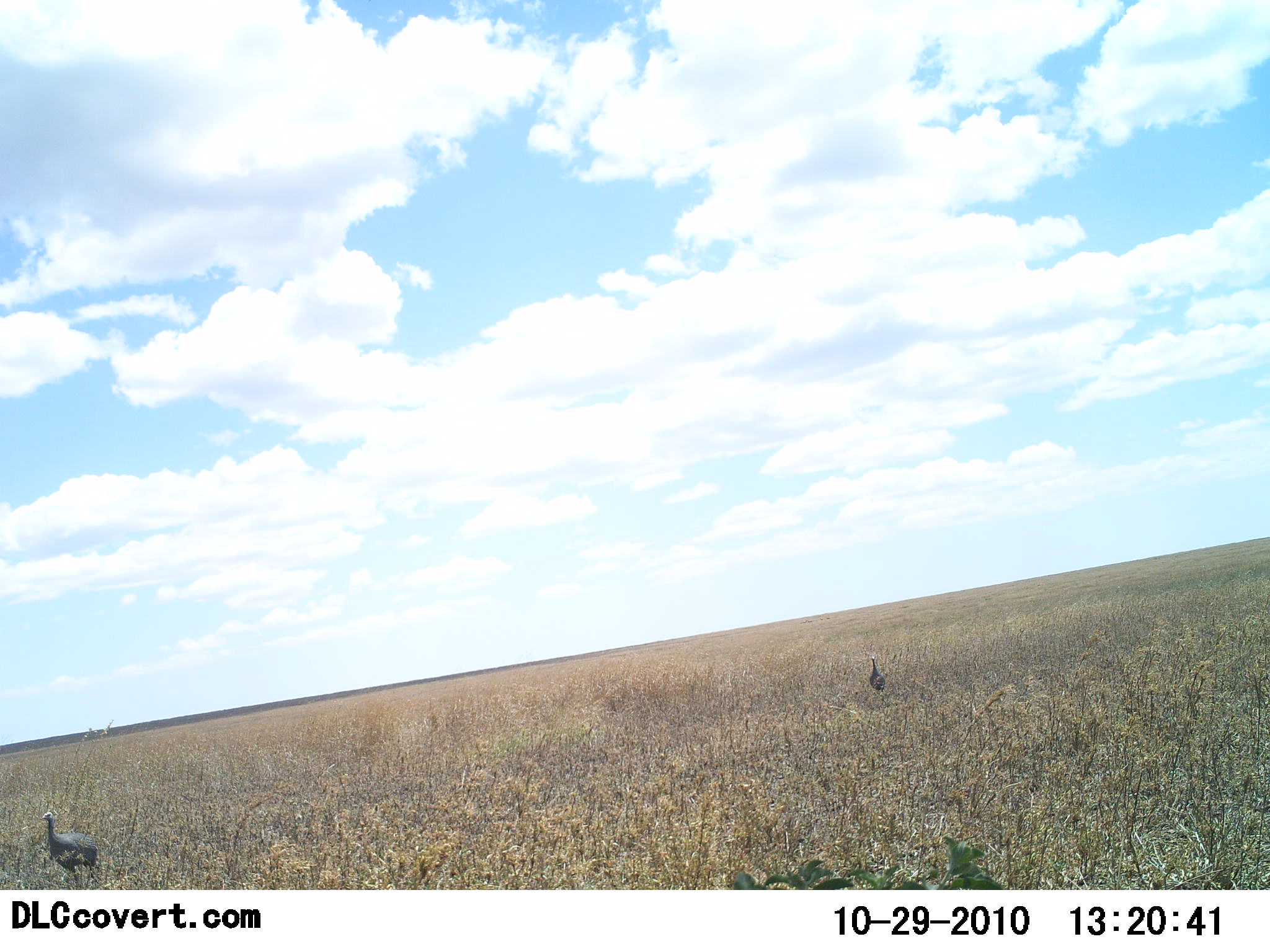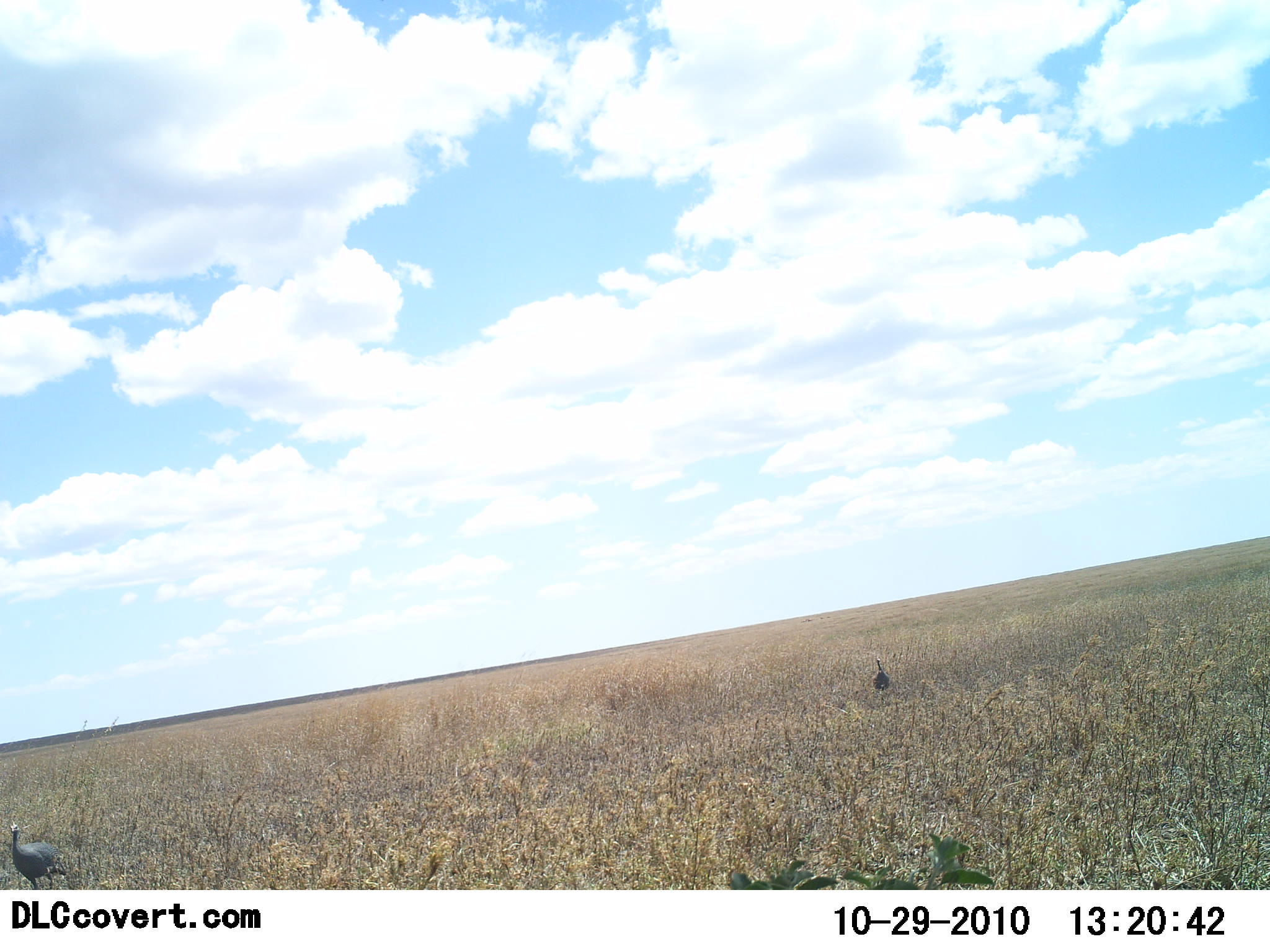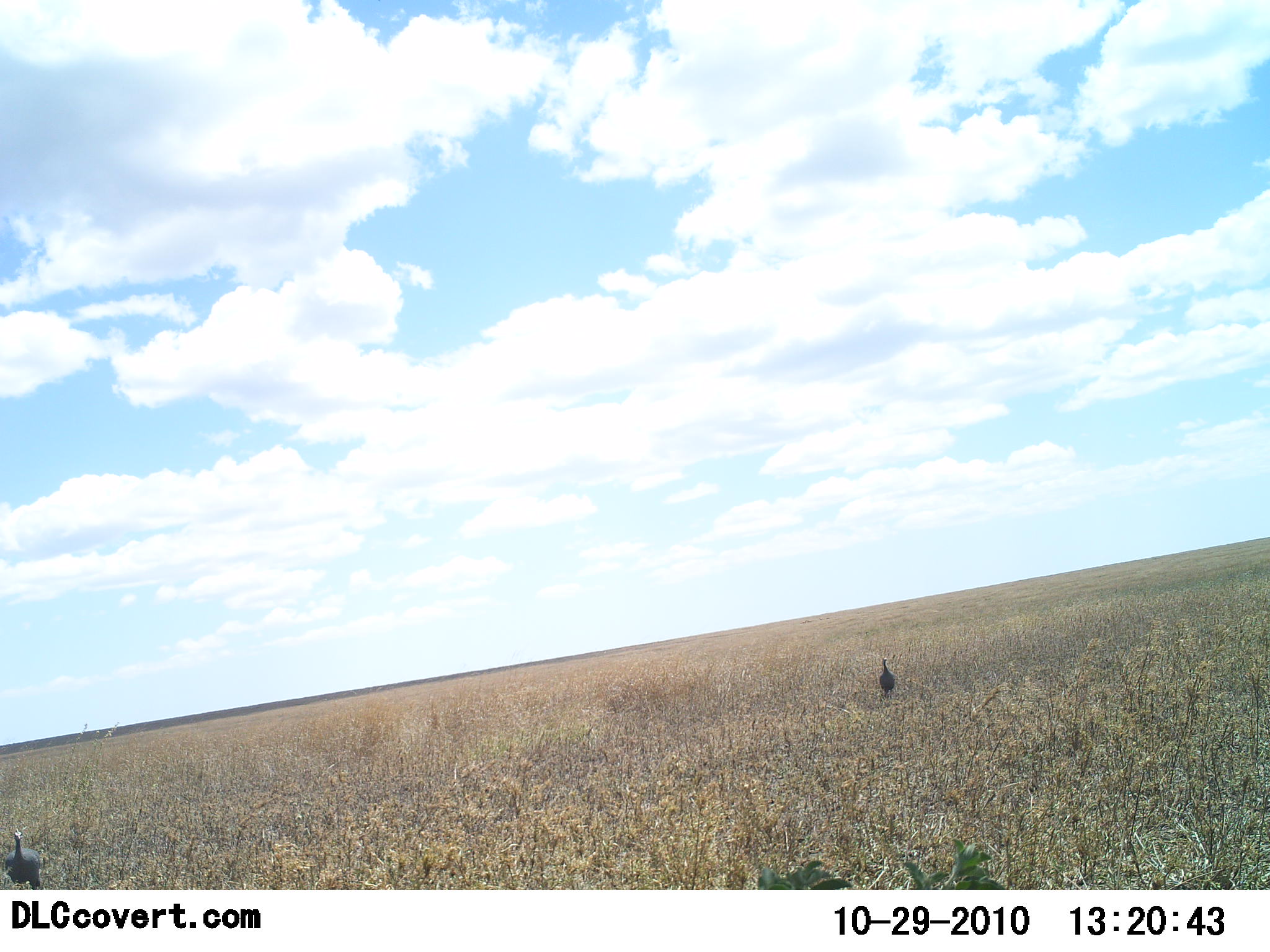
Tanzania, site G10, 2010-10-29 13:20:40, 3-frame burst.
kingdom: Animalia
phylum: Chordata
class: Aves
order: Galliformes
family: Numididae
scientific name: Numididae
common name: guinea fowl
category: guineafowl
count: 2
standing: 25%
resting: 0%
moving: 75%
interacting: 0%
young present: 0%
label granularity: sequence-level